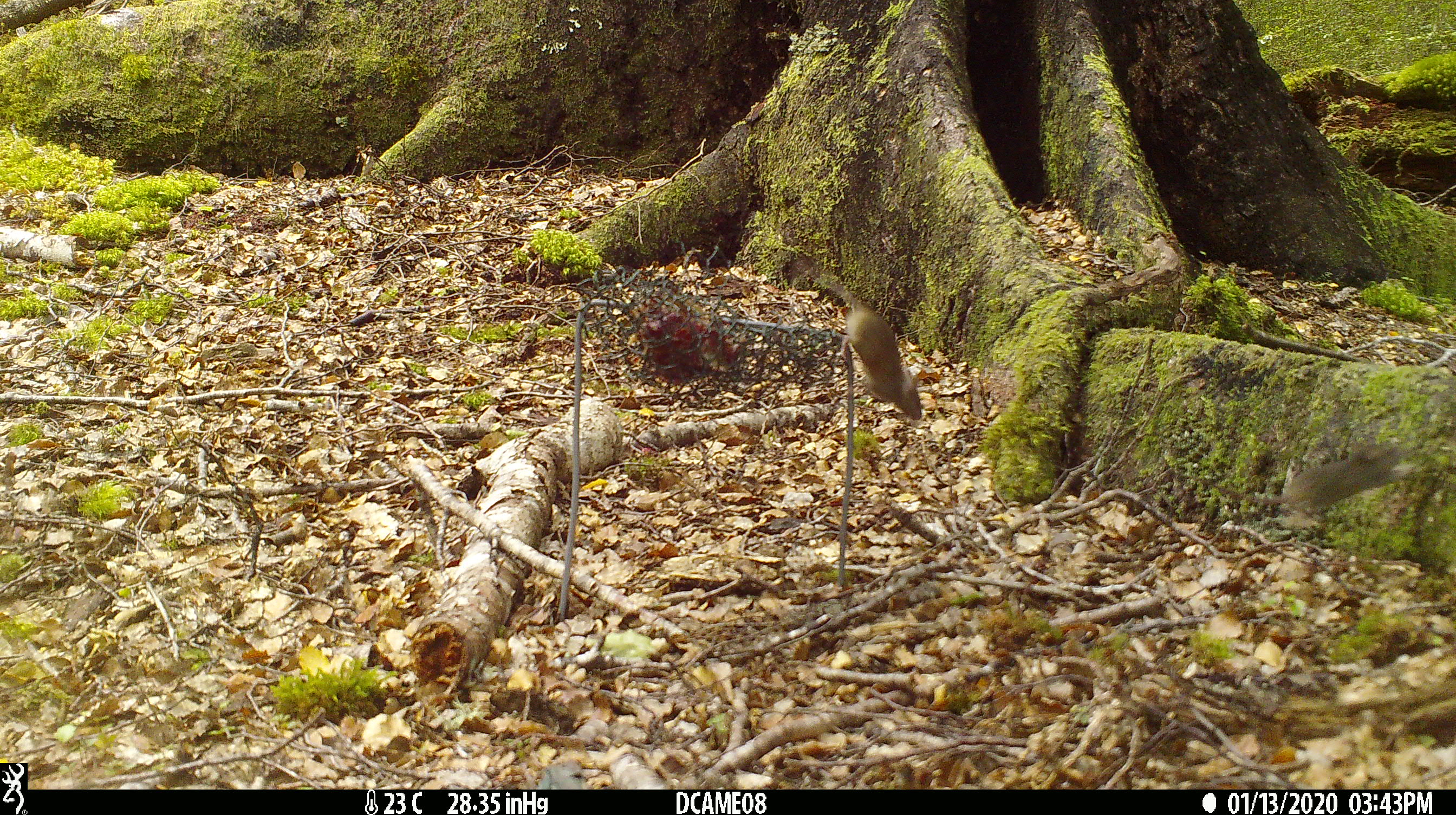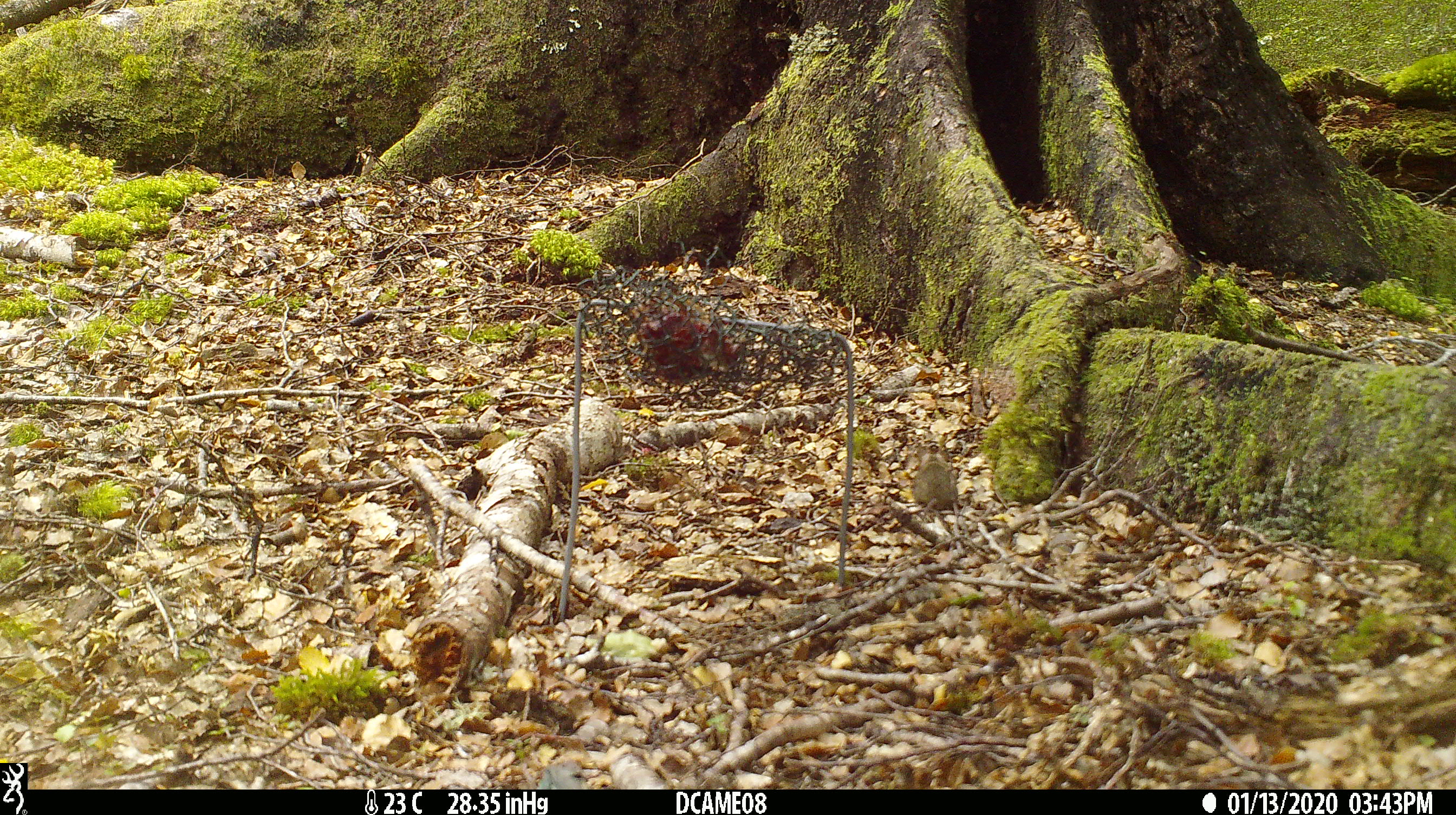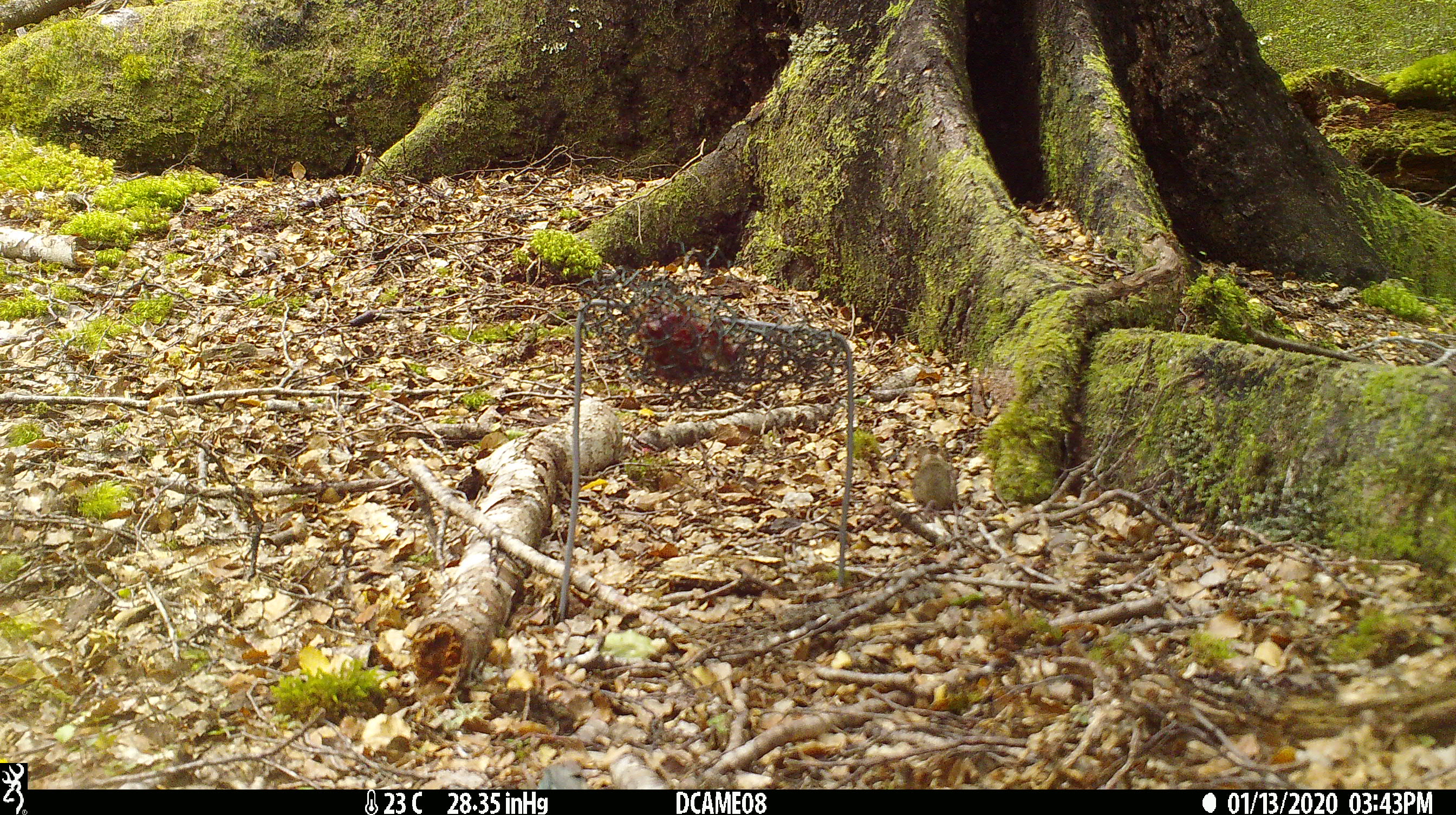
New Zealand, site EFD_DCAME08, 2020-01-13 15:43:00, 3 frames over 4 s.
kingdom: Animalia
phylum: Chordata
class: Mammalia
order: Rodentia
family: Muridae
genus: Mus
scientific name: Mus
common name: mouse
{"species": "mouse (Mus)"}